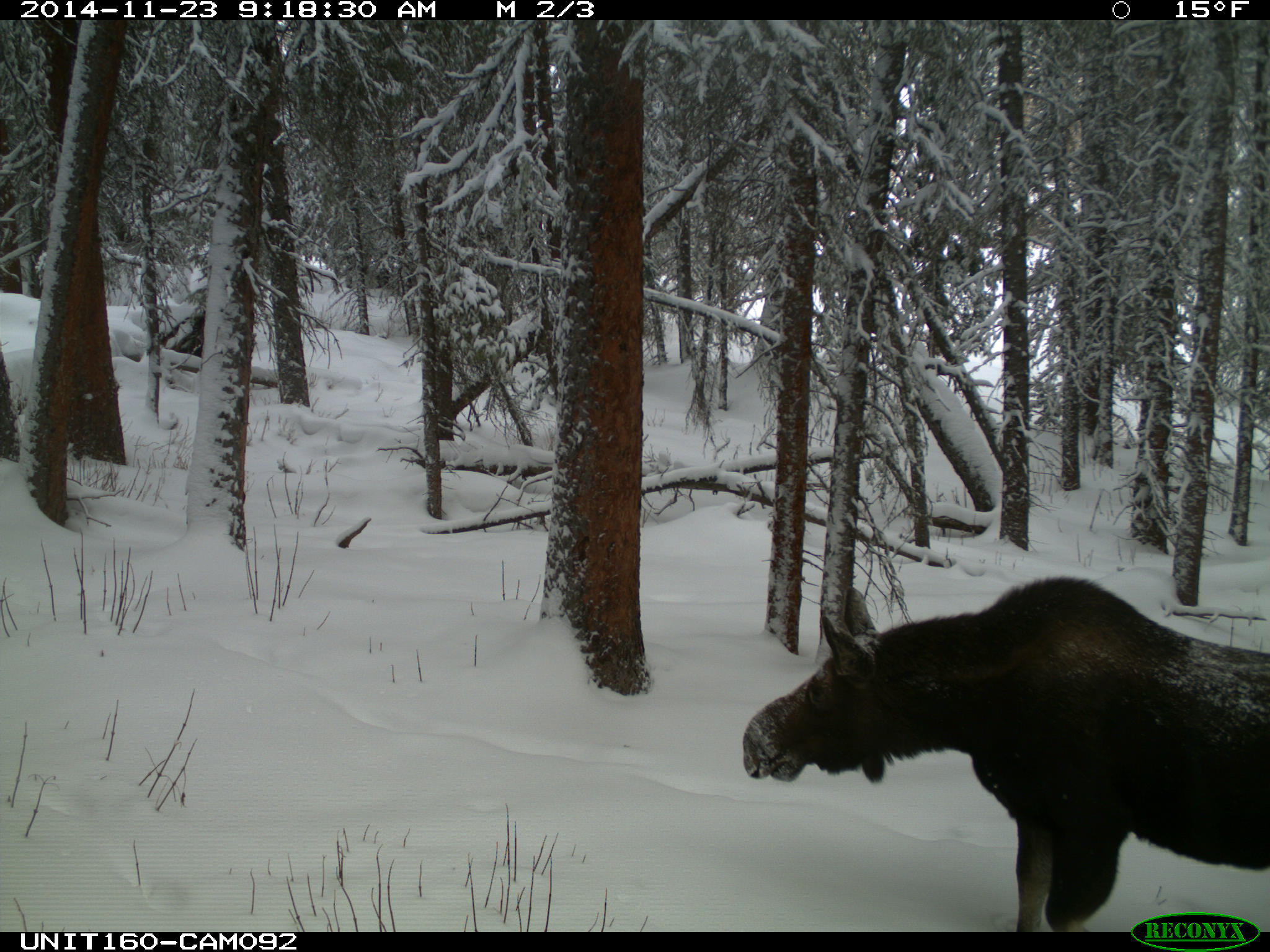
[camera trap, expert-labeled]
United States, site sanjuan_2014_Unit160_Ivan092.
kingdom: Animalia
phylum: Chordata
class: Mammalia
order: Artiodactyla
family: Cervidae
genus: Alces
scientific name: Alces alces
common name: moose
Alces alces (moose).